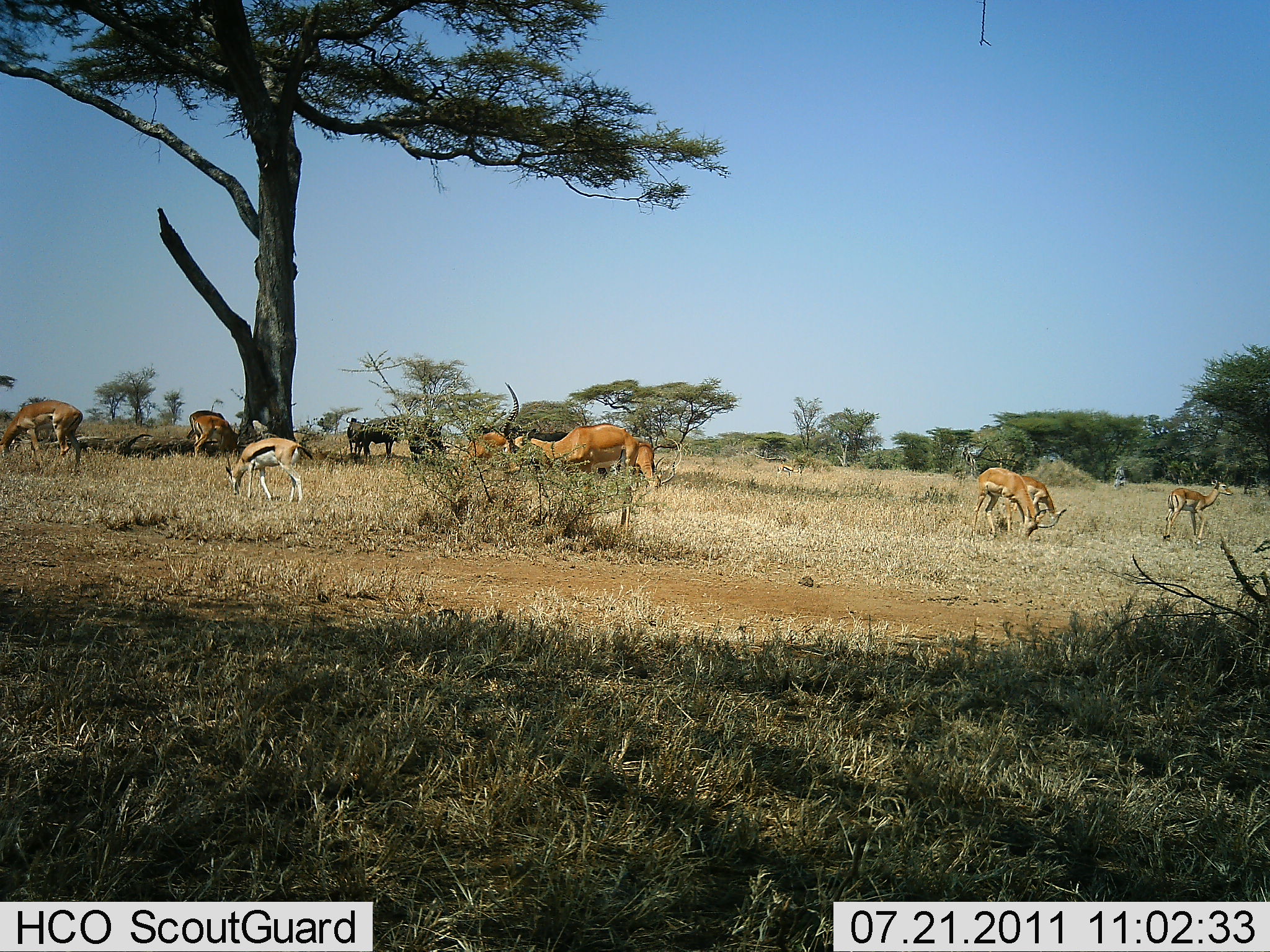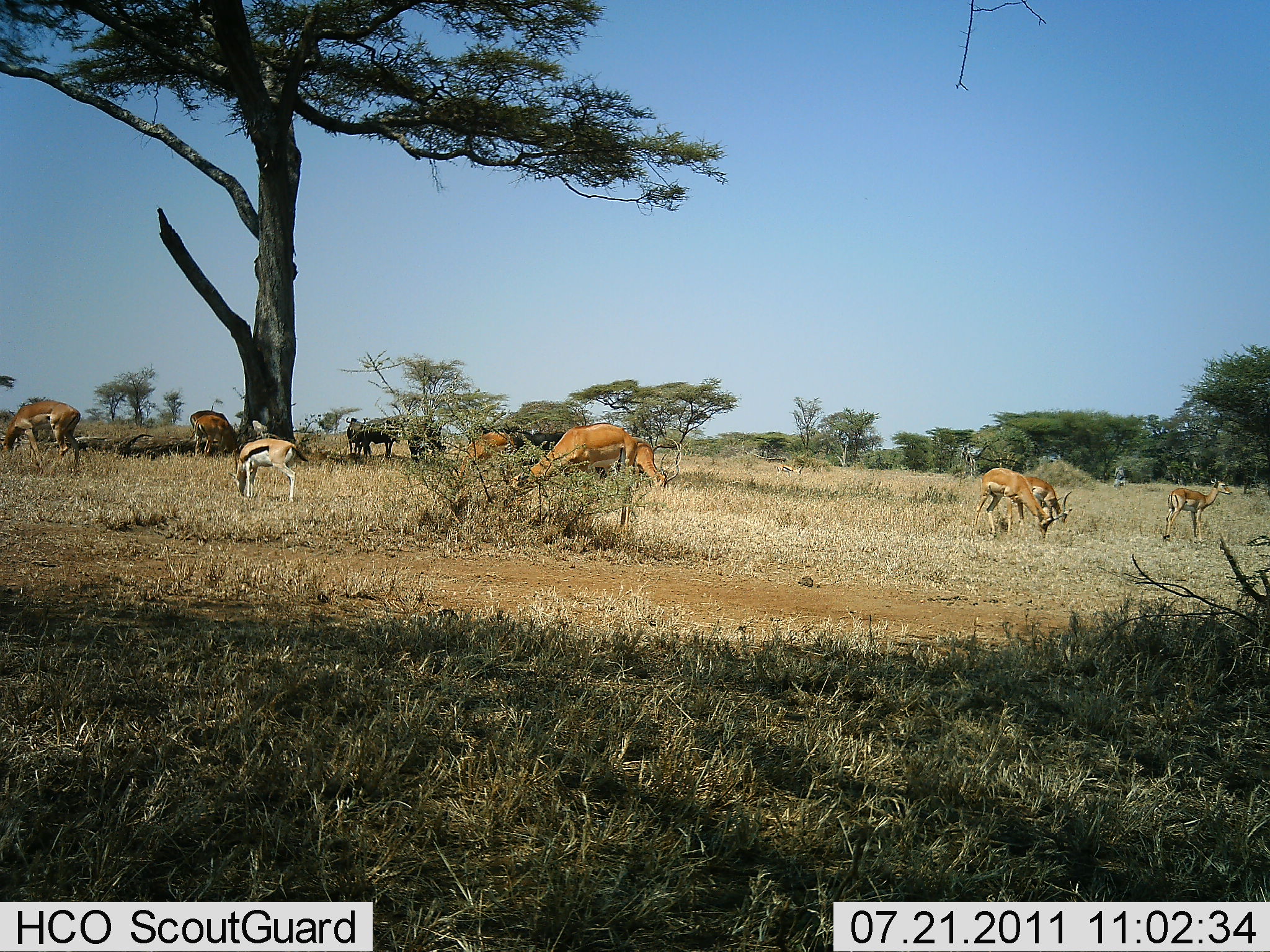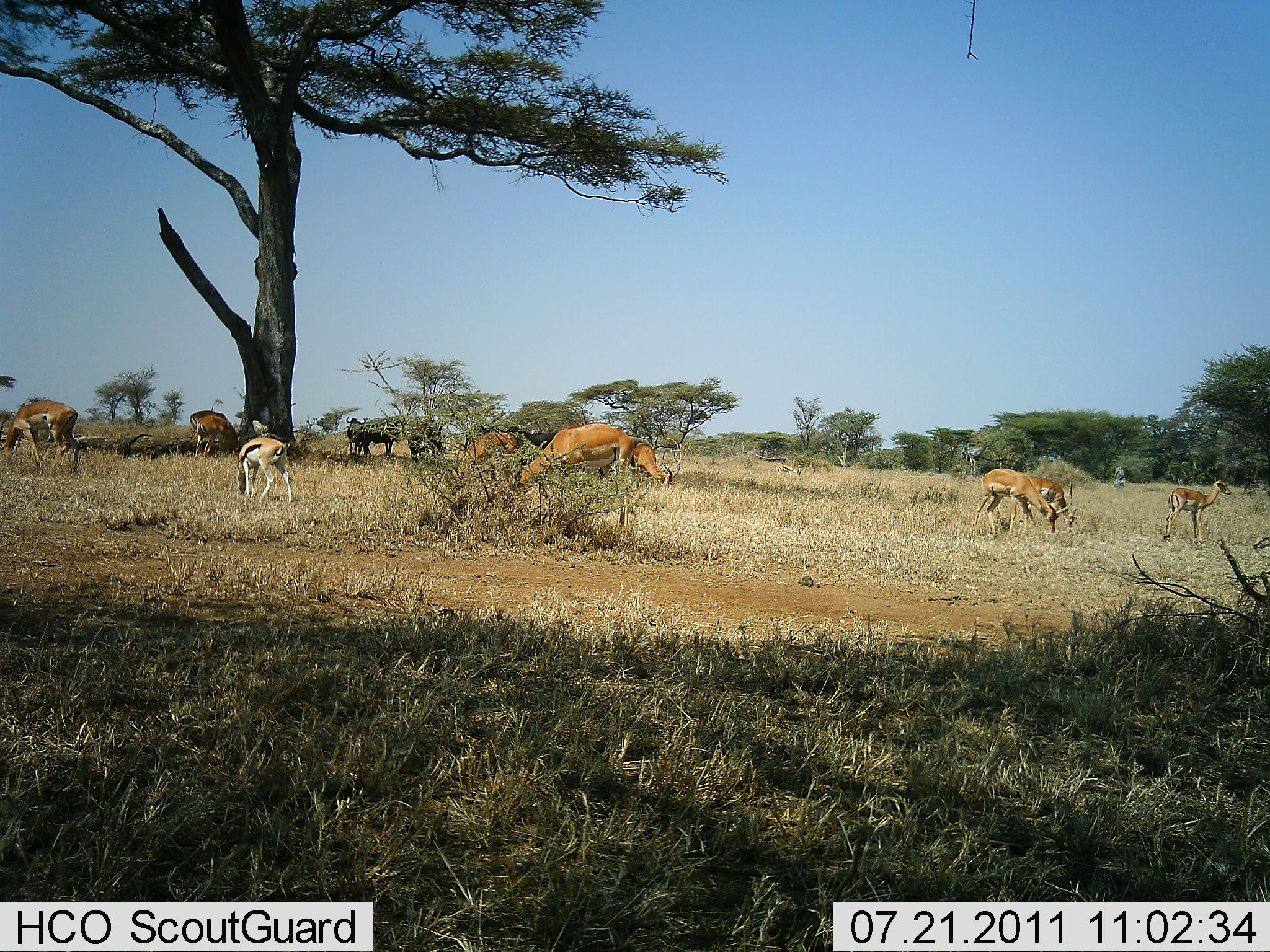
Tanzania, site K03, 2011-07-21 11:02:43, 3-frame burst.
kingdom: Animalia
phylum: Chordata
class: Mammalia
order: Artiodactyla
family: Bovidae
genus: Eudorcas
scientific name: Eudorcas thomsonii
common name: thomson's gazelle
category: gazellethomsons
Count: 1.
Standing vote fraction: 20%.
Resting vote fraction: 5%.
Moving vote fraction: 0%.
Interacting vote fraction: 0%.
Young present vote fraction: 0%.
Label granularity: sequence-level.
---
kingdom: Animalia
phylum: Chordata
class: Mammalia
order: Artiodactyla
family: Bovidae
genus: Aepyceros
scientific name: Aepyceros melampus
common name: impala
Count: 8.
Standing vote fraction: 17%.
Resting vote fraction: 0%.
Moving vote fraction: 0%.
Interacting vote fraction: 0%.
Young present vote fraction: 0%.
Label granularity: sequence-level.